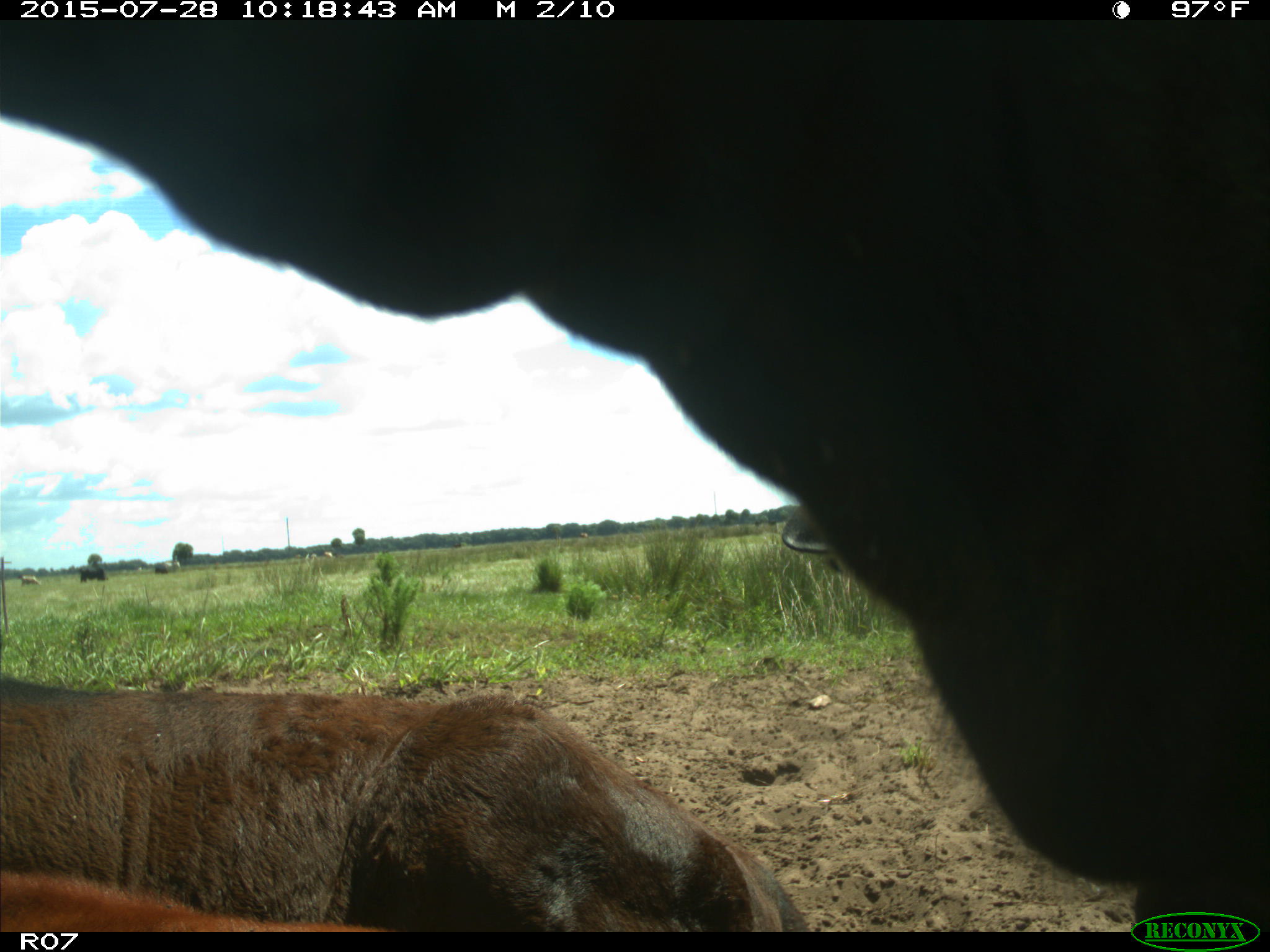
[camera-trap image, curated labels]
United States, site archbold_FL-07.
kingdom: Animalia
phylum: Chordata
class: Mammalia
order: Artiodactyla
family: Bovidae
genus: Bos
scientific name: Bos taurus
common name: domestic cow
Bos taurus (domestic cow).